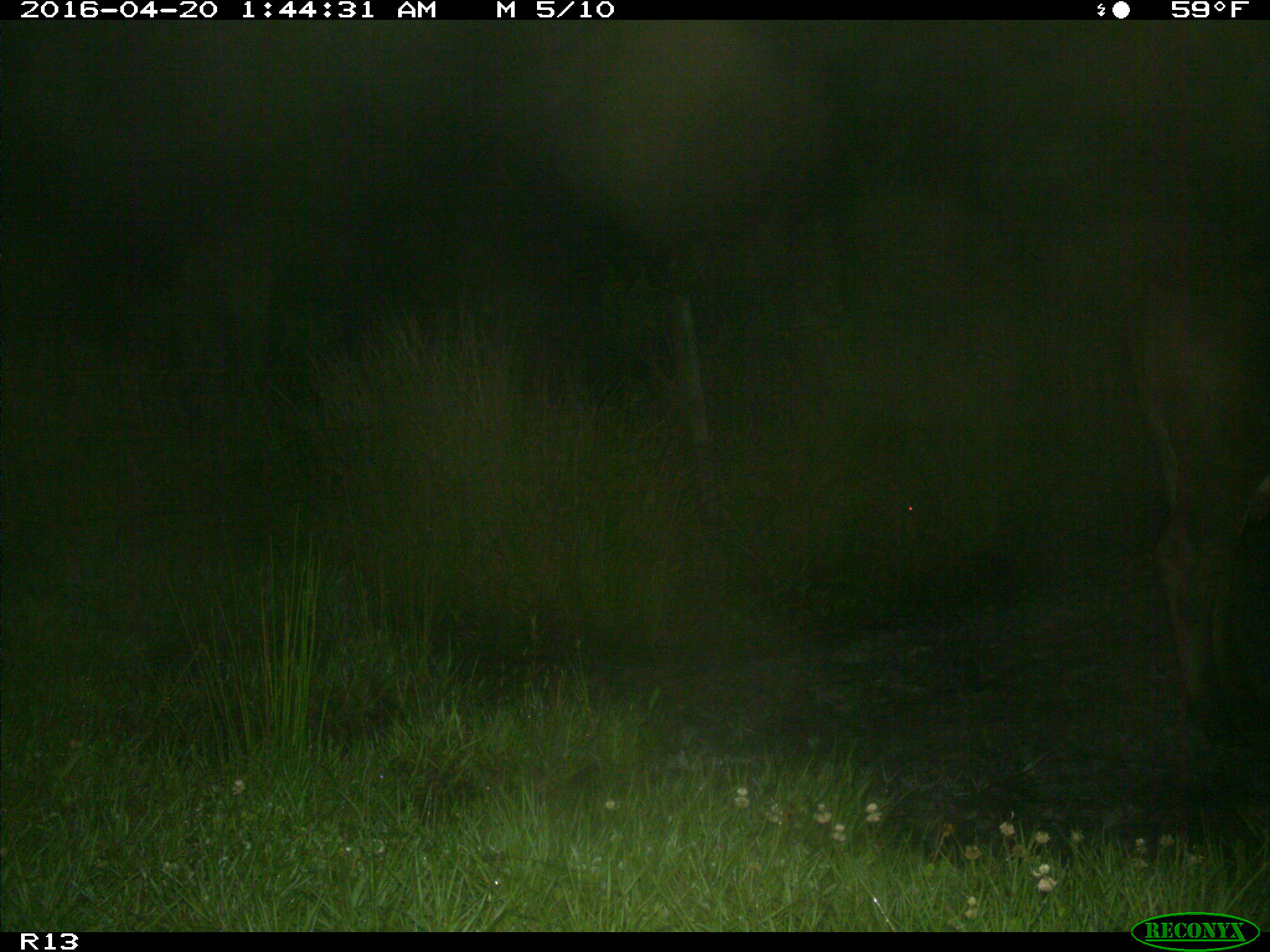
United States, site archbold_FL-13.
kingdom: Animalia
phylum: Chordata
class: Mammalia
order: Artiodactyla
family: Bovidae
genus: Bos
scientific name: Bos taurus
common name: domestic cow